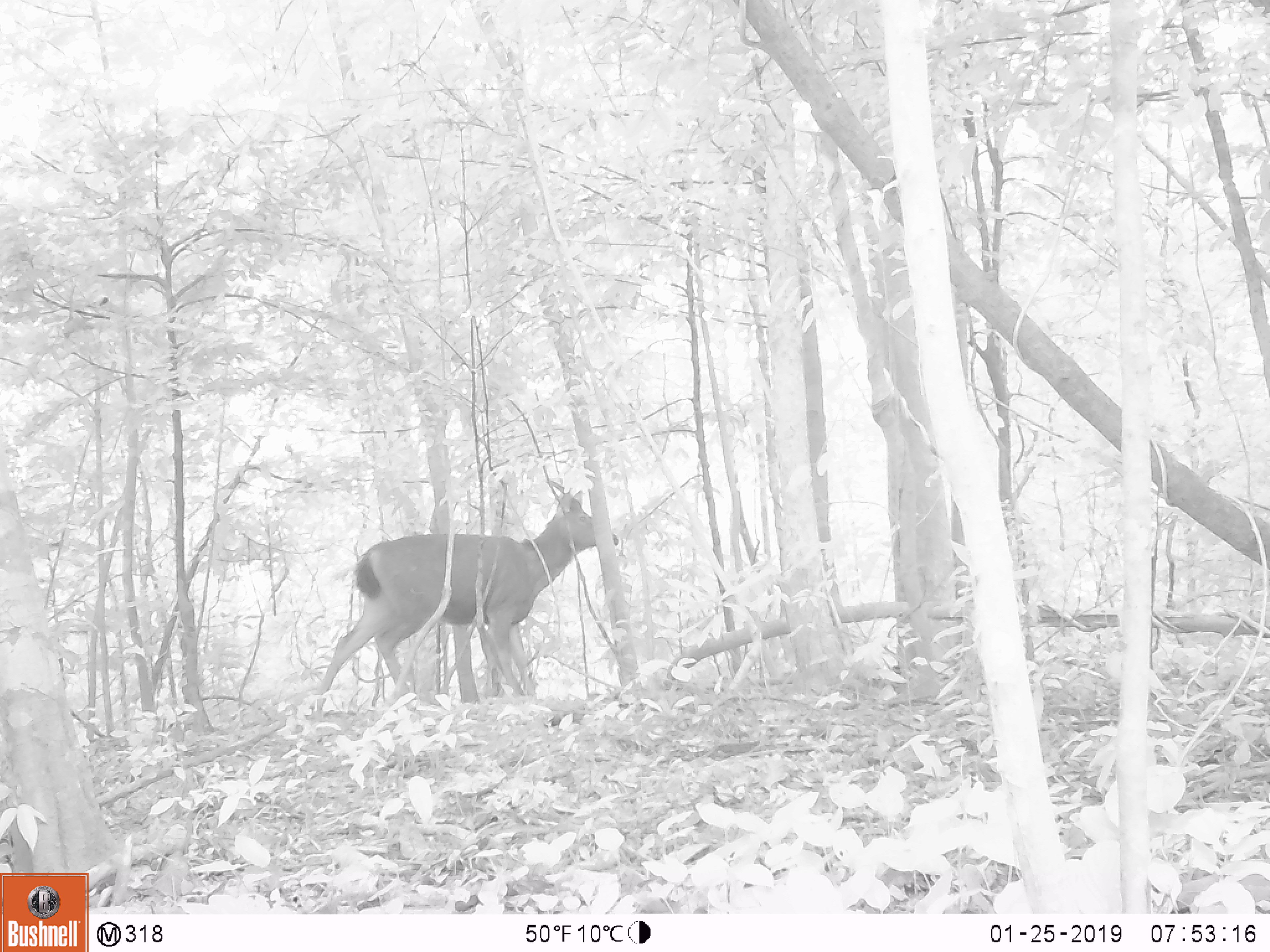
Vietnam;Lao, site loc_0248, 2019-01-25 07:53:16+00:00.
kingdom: Animalia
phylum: Chordata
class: Mammalia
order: Artiodactyla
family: Cervidae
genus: Rusa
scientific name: Rusa unicolor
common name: sambar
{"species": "sambar (Rusa unicolor)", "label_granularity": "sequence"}